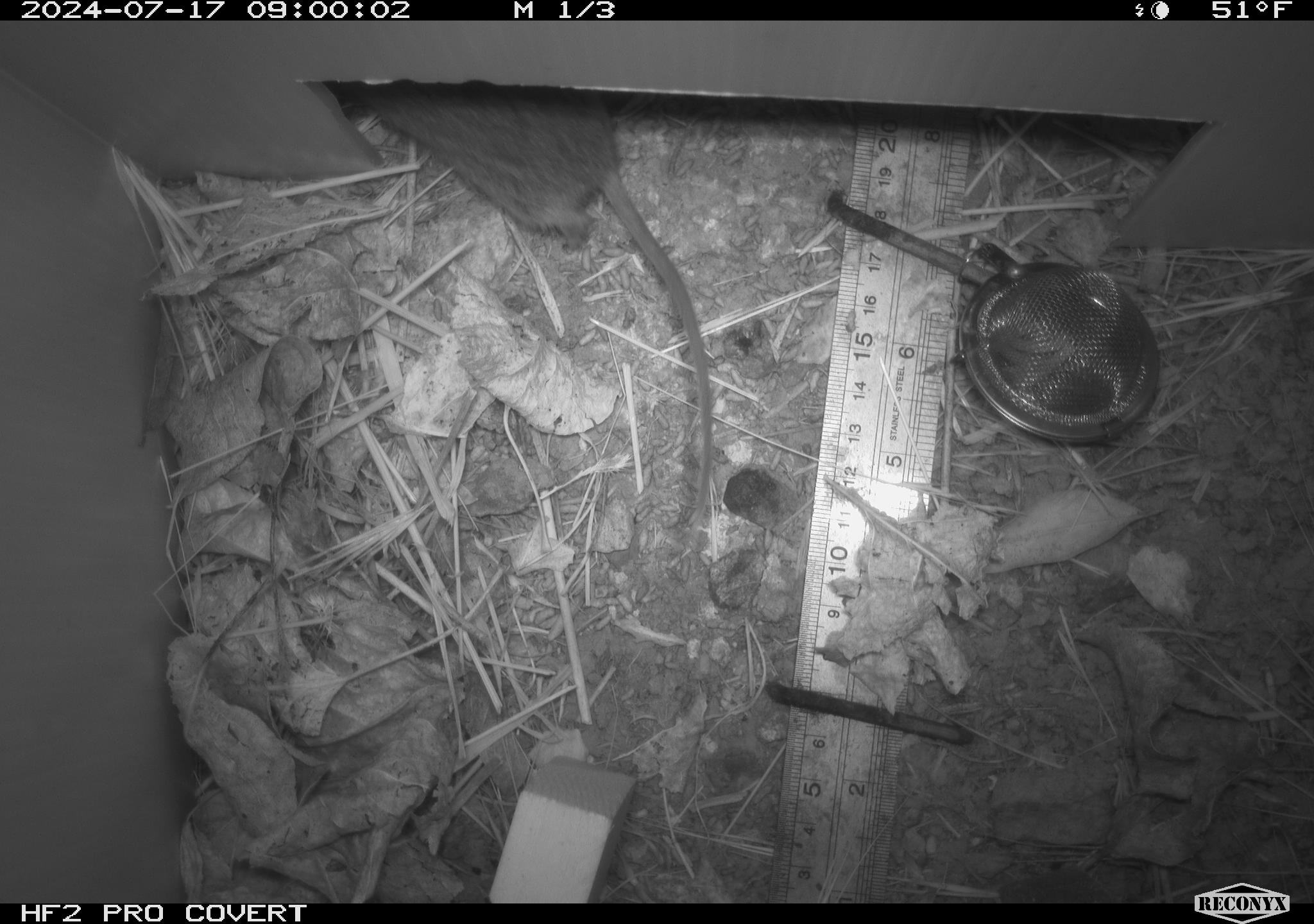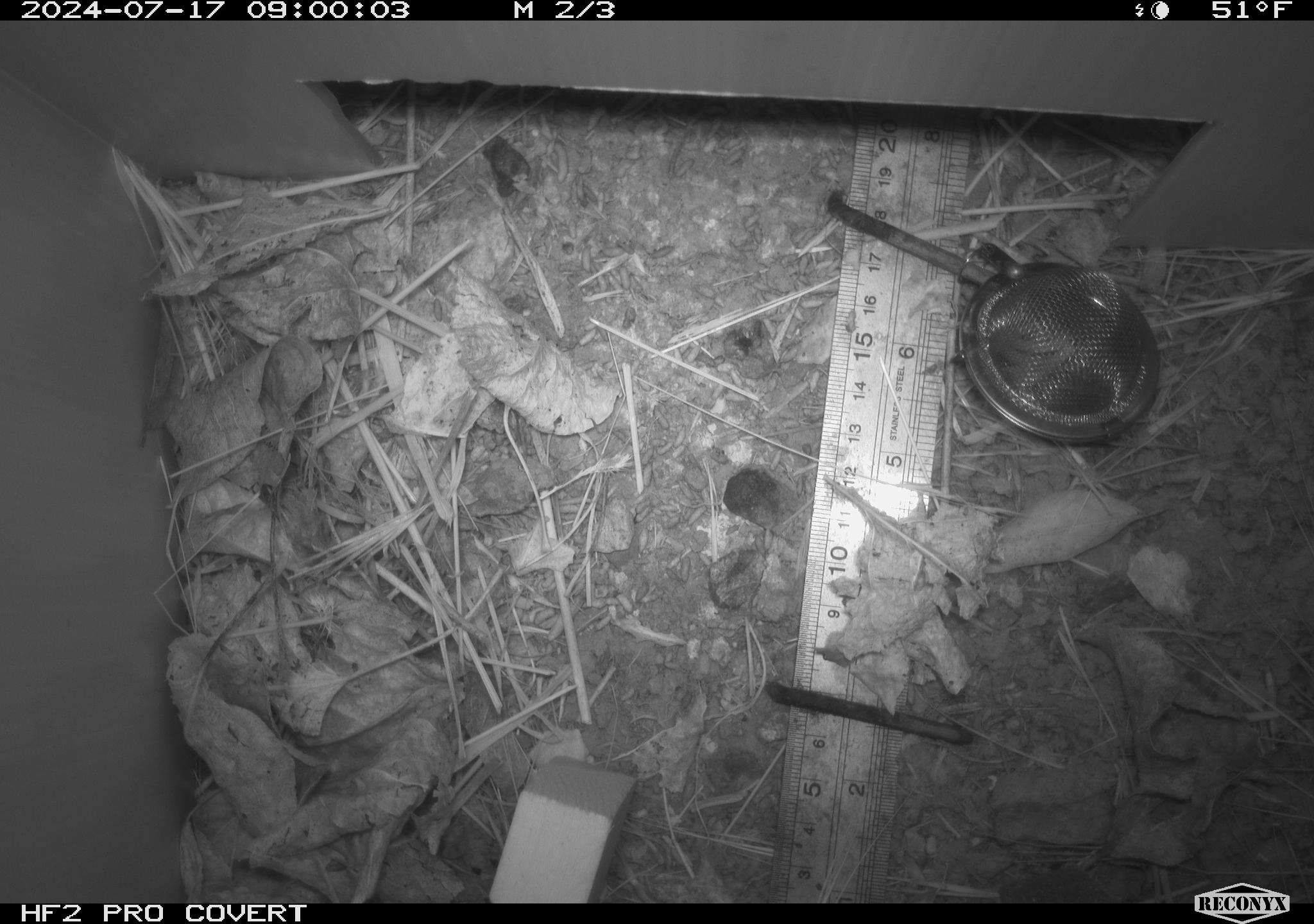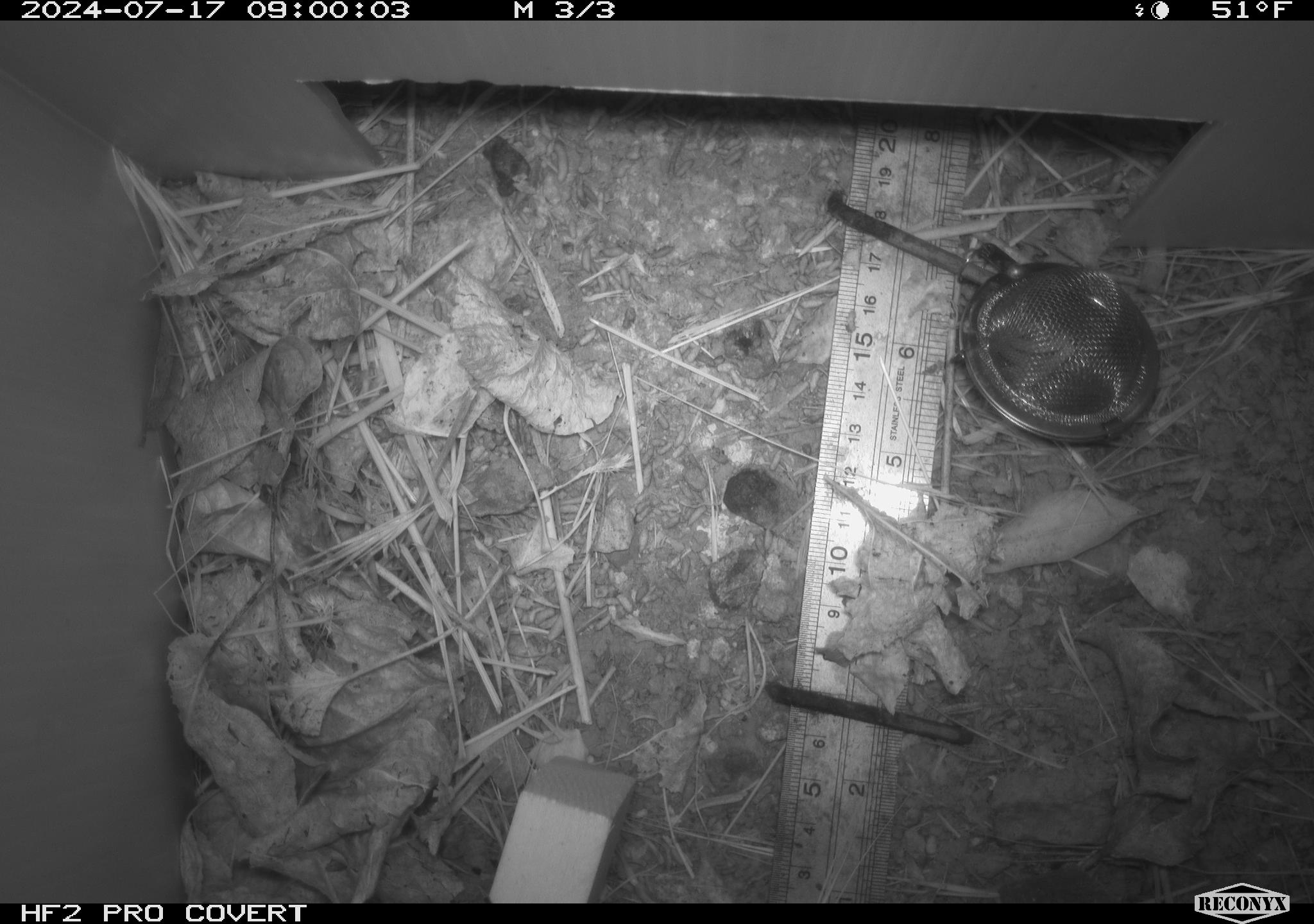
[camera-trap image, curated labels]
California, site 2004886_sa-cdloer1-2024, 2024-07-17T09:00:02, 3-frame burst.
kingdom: Animalia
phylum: Chordata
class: Mammalia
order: Rodentia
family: Cricetidae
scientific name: Arvicolinae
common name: voles, lemmings, and muskrats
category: arvicolinae subfamily